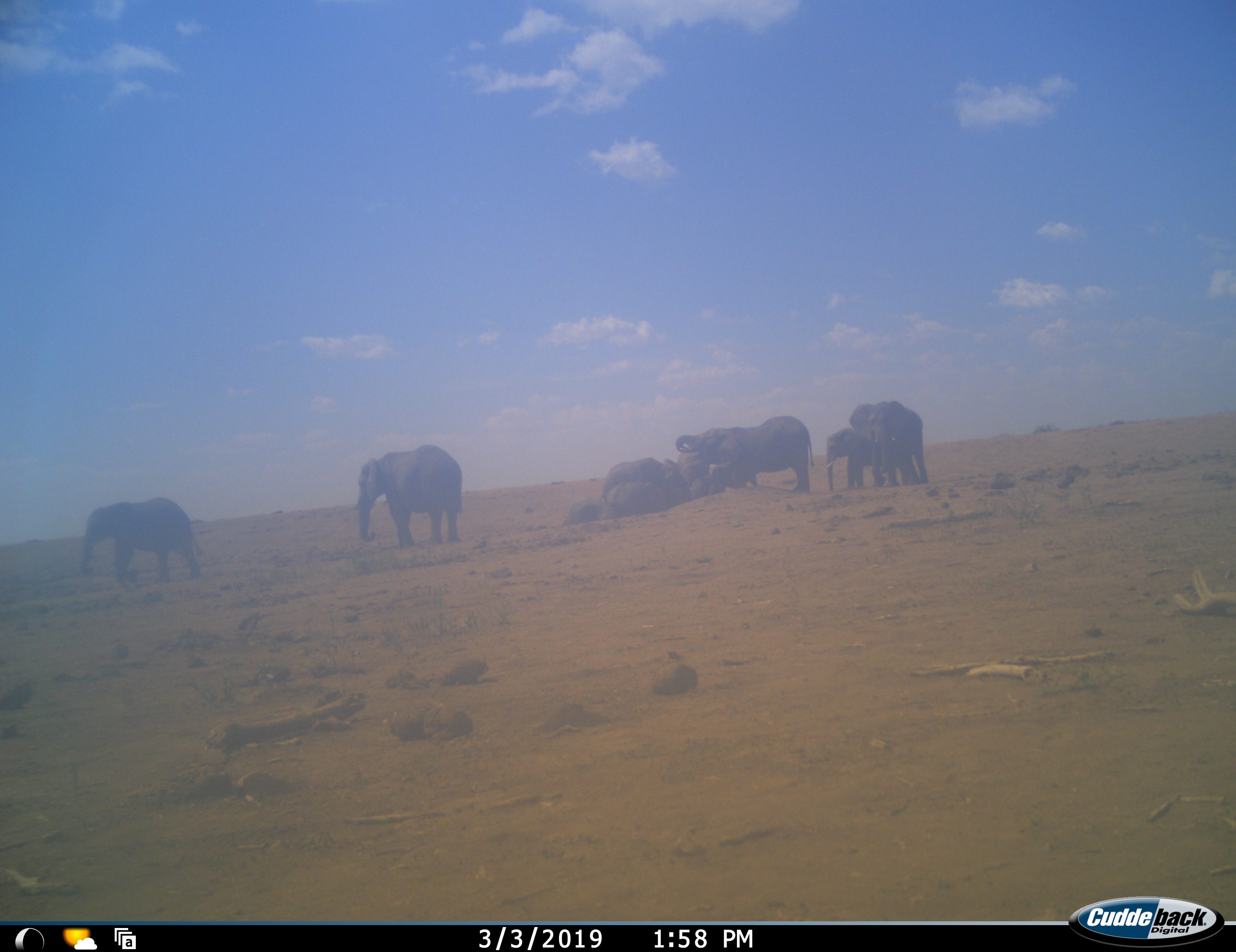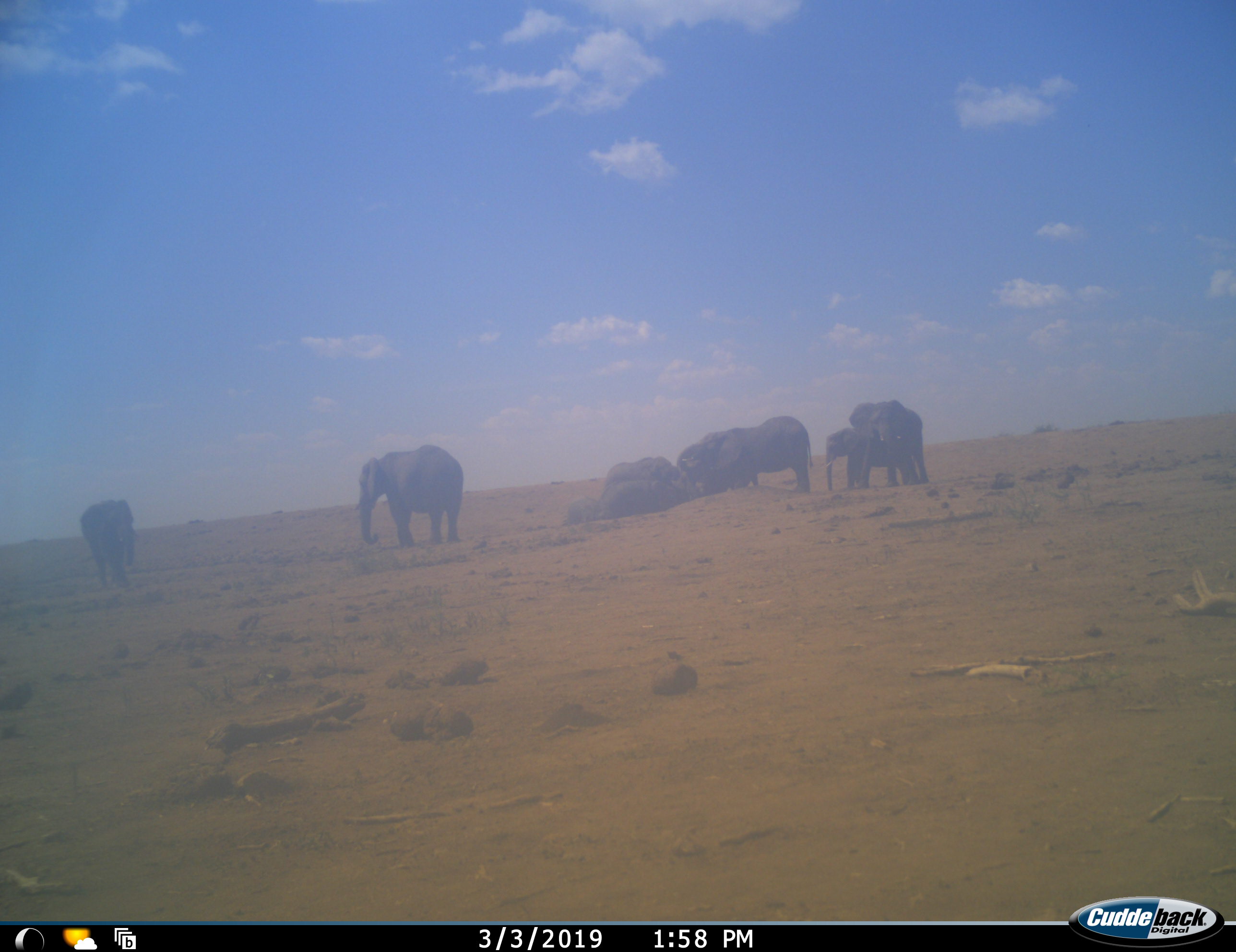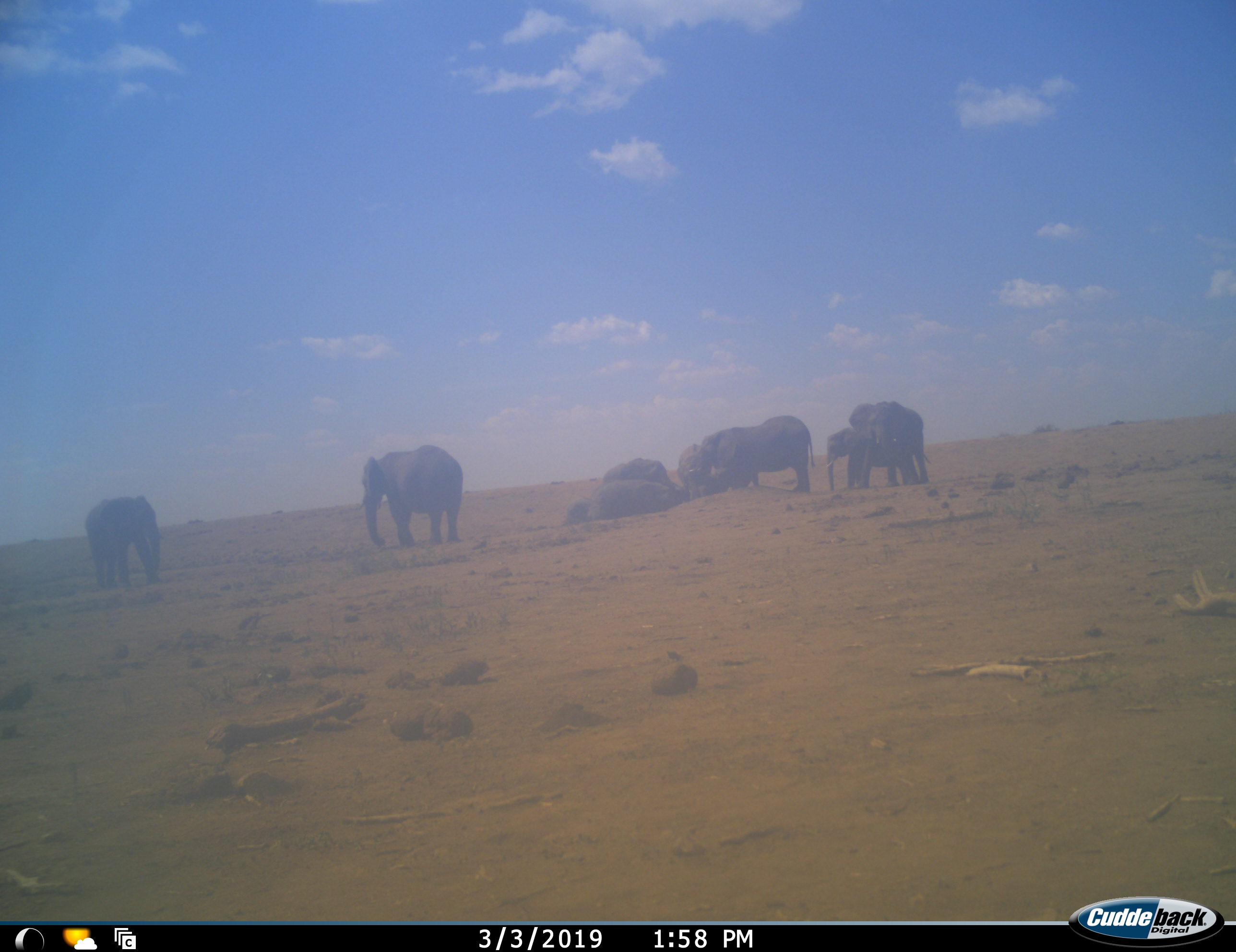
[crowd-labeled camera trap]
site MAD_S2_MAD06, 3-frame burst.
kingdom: Animalia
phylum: Chordata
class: Mammalia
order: Proboscidea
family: Elephantidae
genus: Loxodonta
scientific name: Loxodonta africana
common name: african bush elephant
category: elephant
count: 10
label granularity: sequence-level